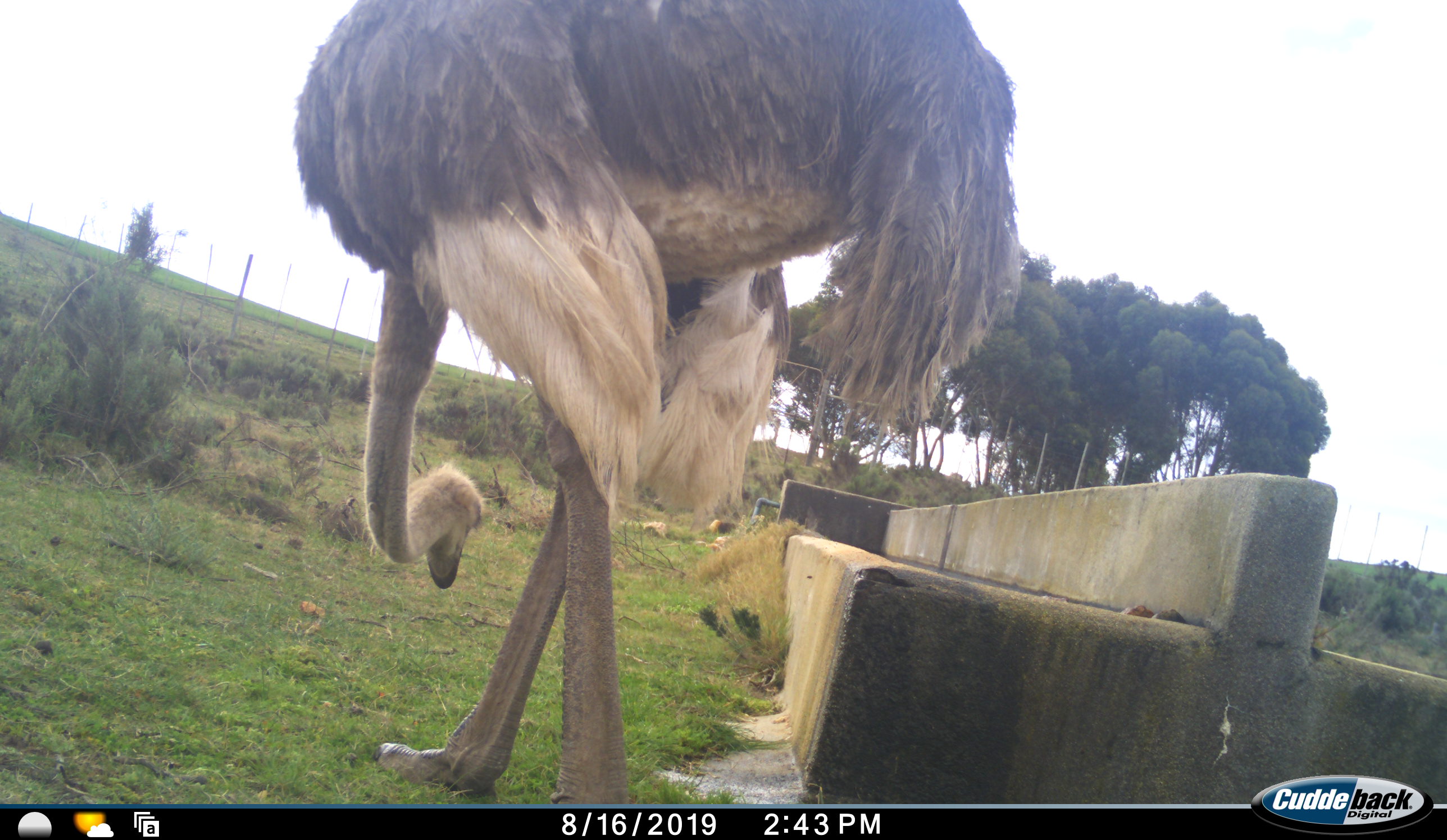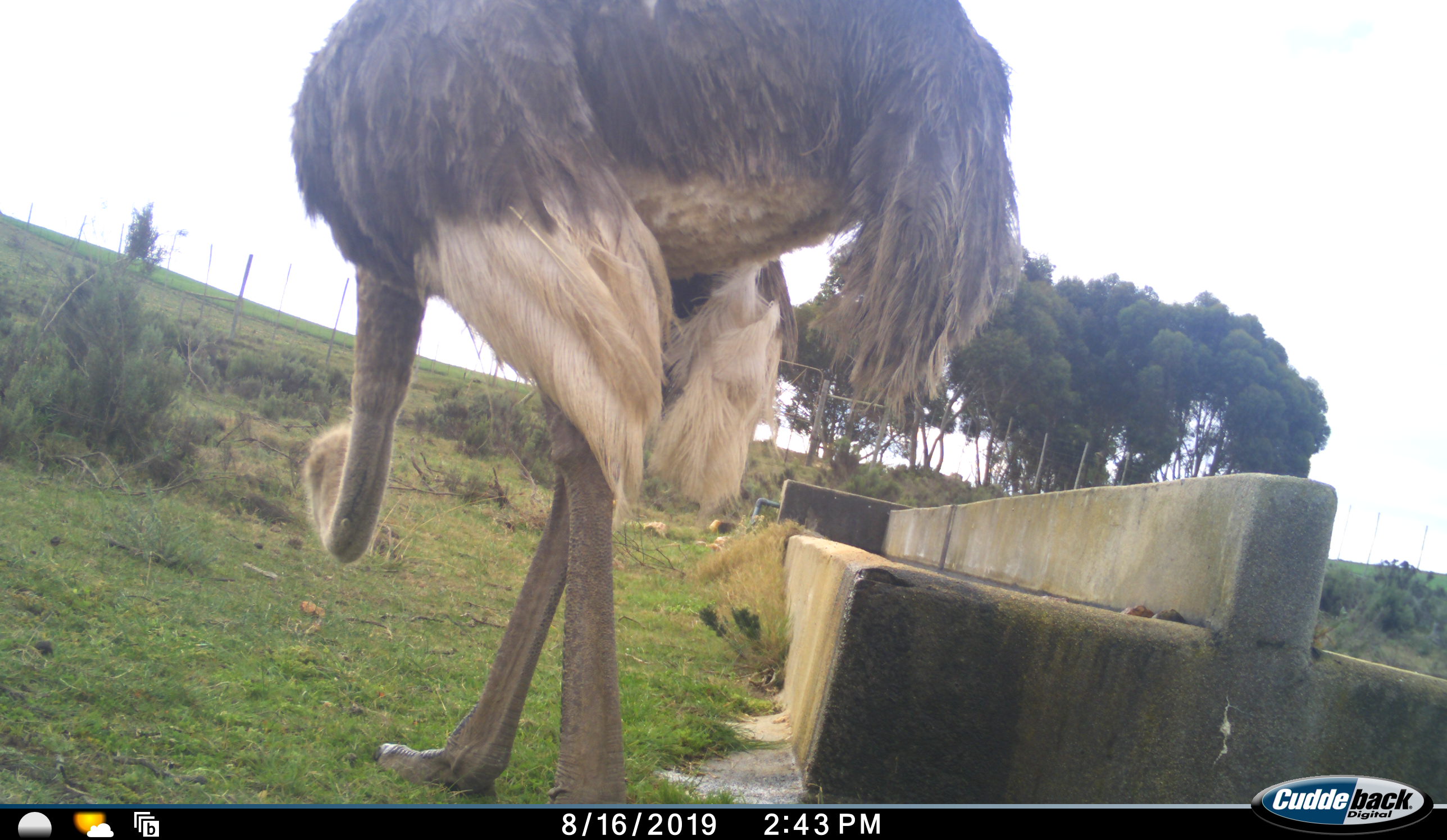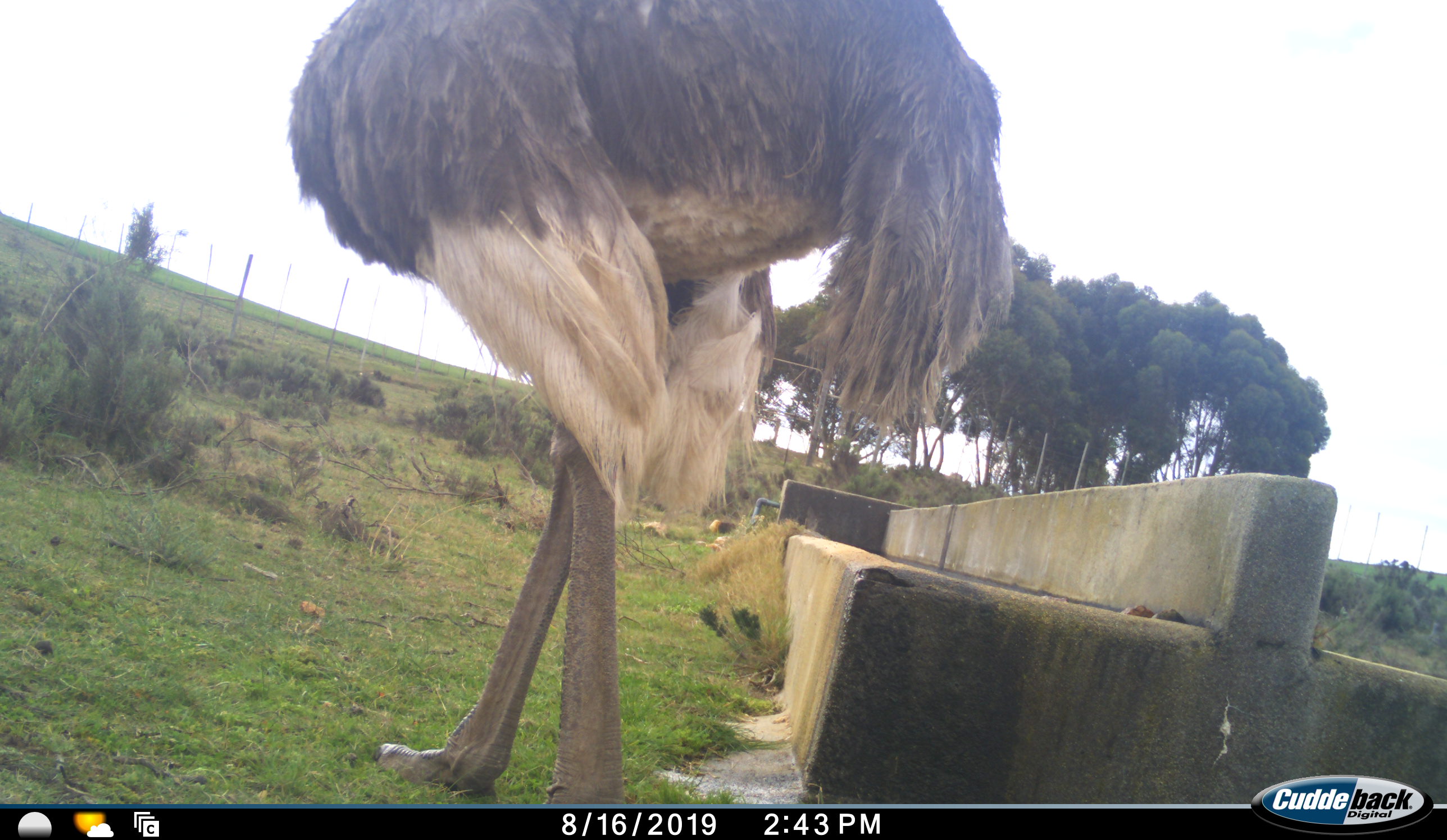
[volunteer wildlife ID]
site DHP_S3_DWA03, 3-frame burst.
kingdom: Animalia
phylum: Chordata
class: Aves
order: Struthioniformes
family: Struthionidae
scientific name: Struthionidae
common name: ostrich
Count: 1.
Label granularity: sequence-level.